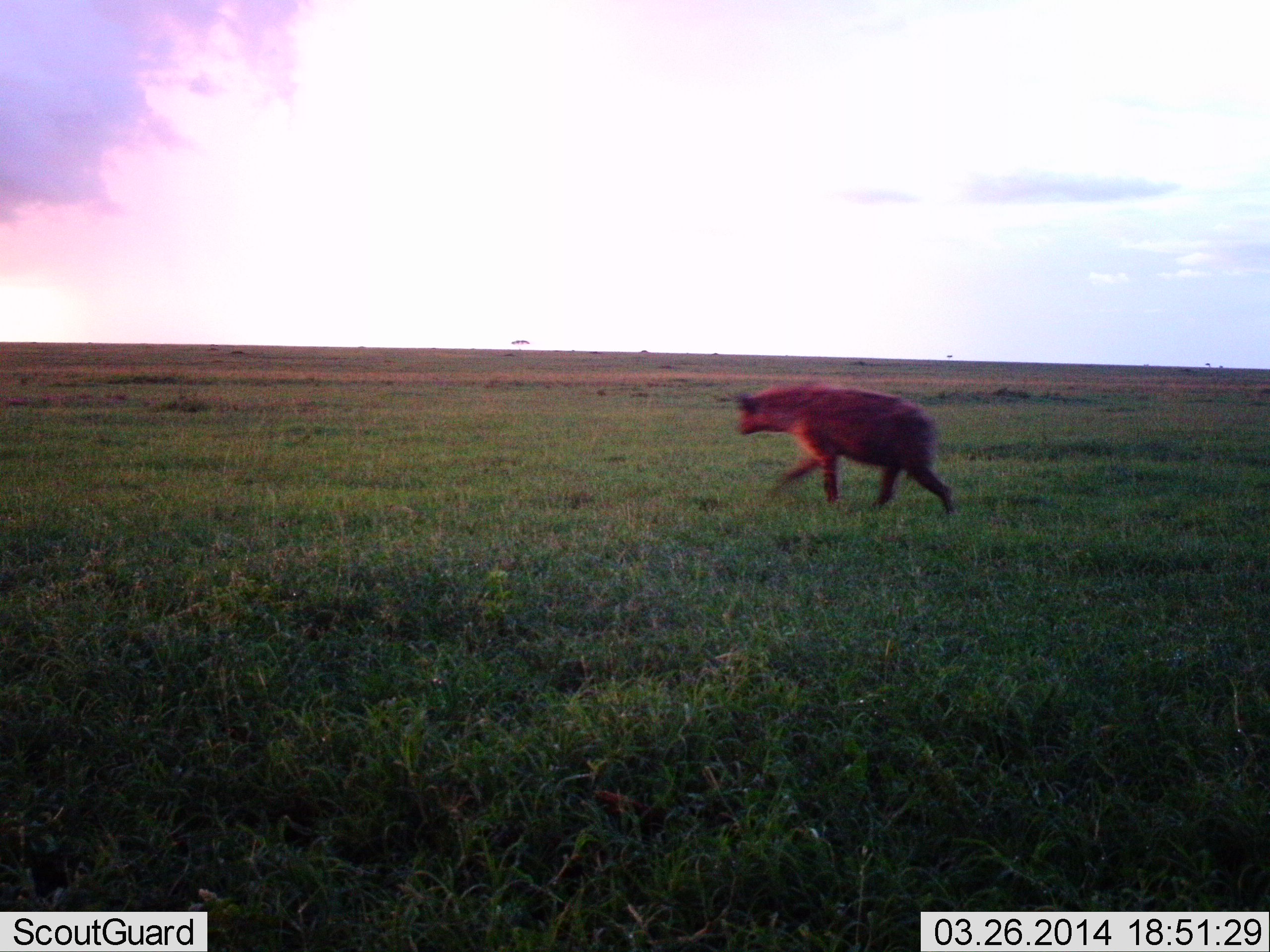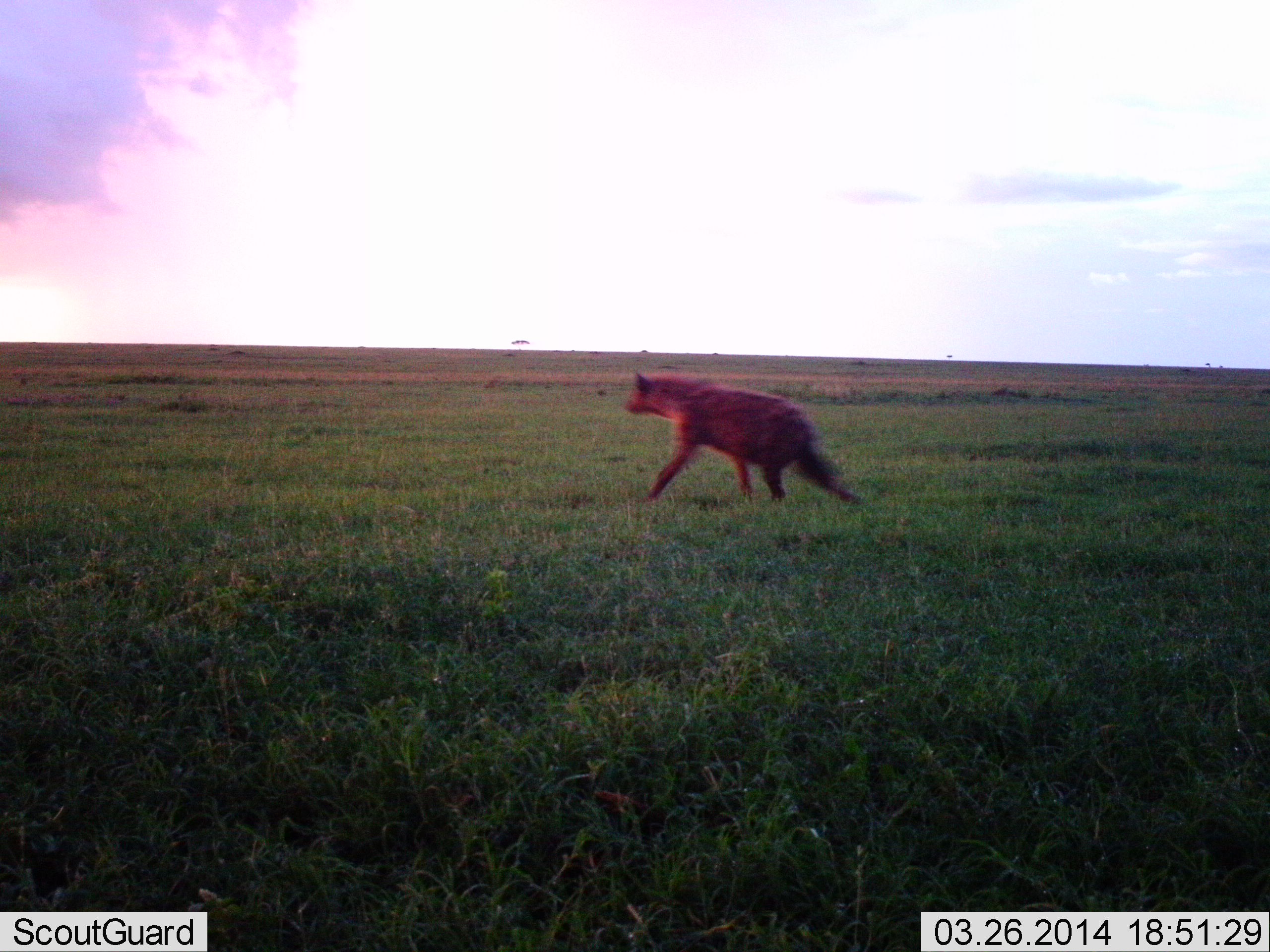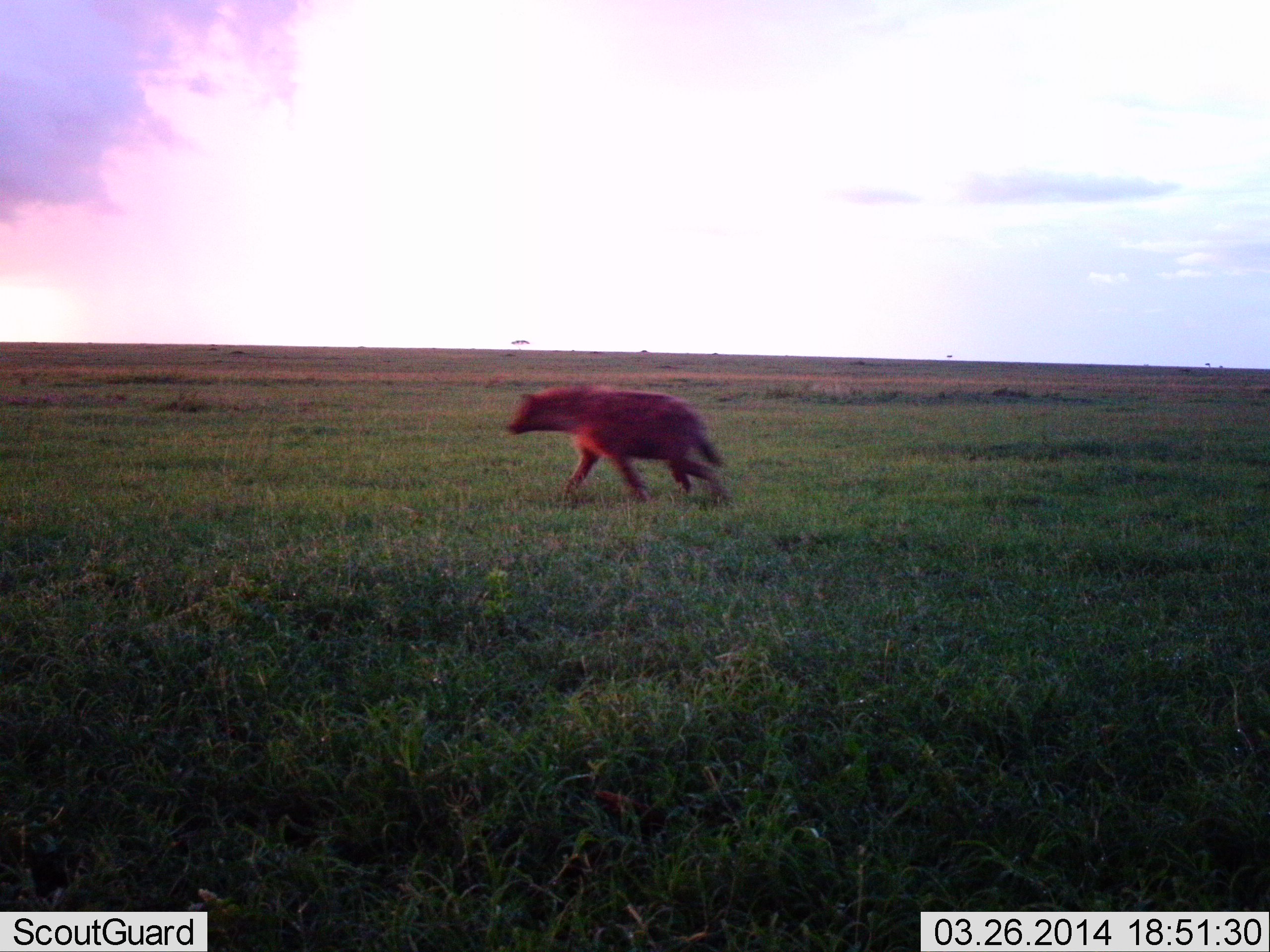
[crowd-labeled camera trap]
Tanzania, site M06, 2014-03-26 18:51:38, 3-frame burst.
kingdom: Animalia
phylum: Chordata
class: Mammalia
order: Carnivora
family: Hyaenidae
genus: Crocuta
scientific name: Crocuta crocuta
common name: spotted hyena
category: hyenaspotted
Hyenaspotted (spotted hyena) (Crocuta crocuta), count 1. Behavior (volunteer vote fractions): standing 0%, resting 0%, moving 100%, interacting 0%. Young present (vote fraction): 0%. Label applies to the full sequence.